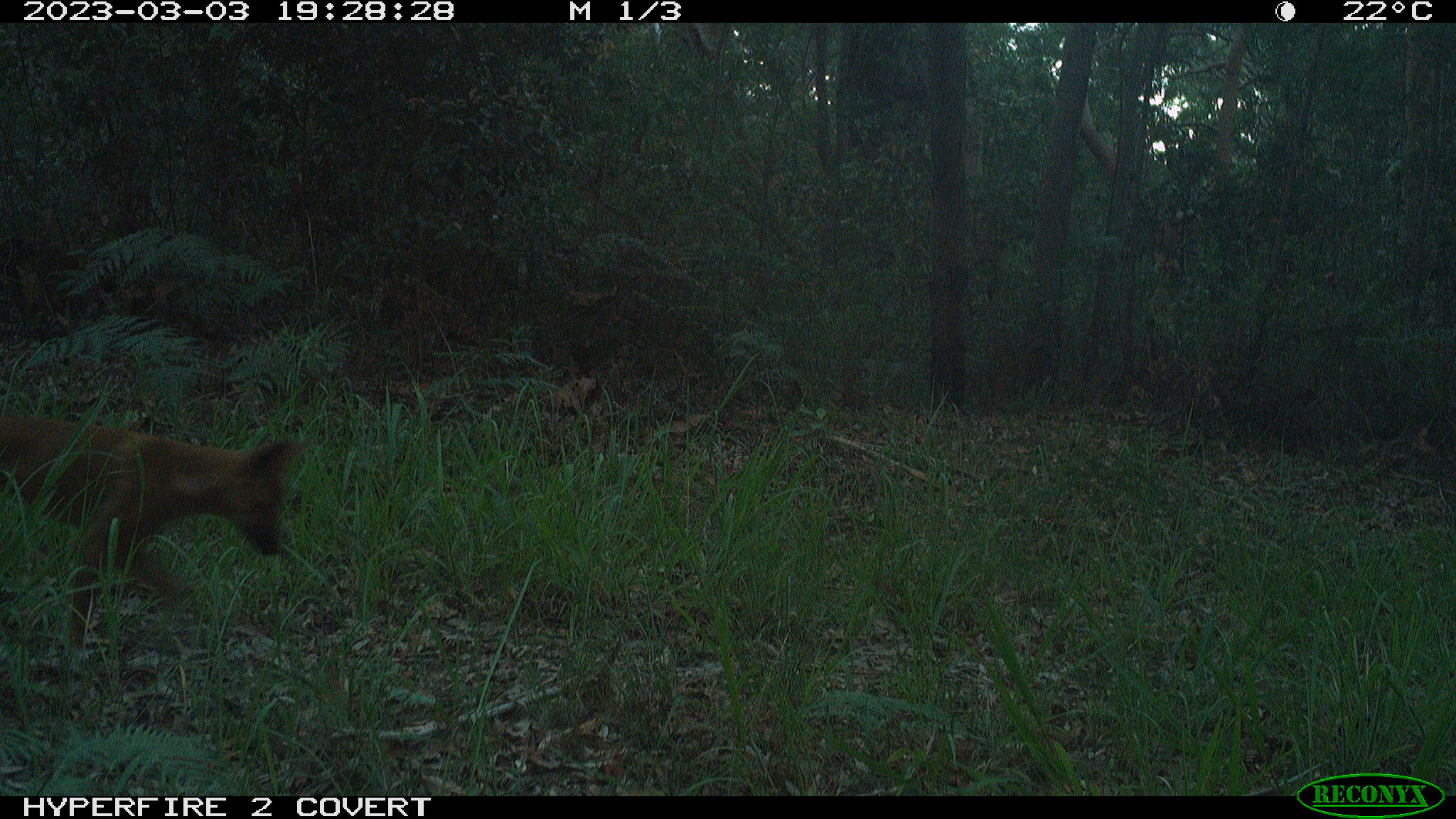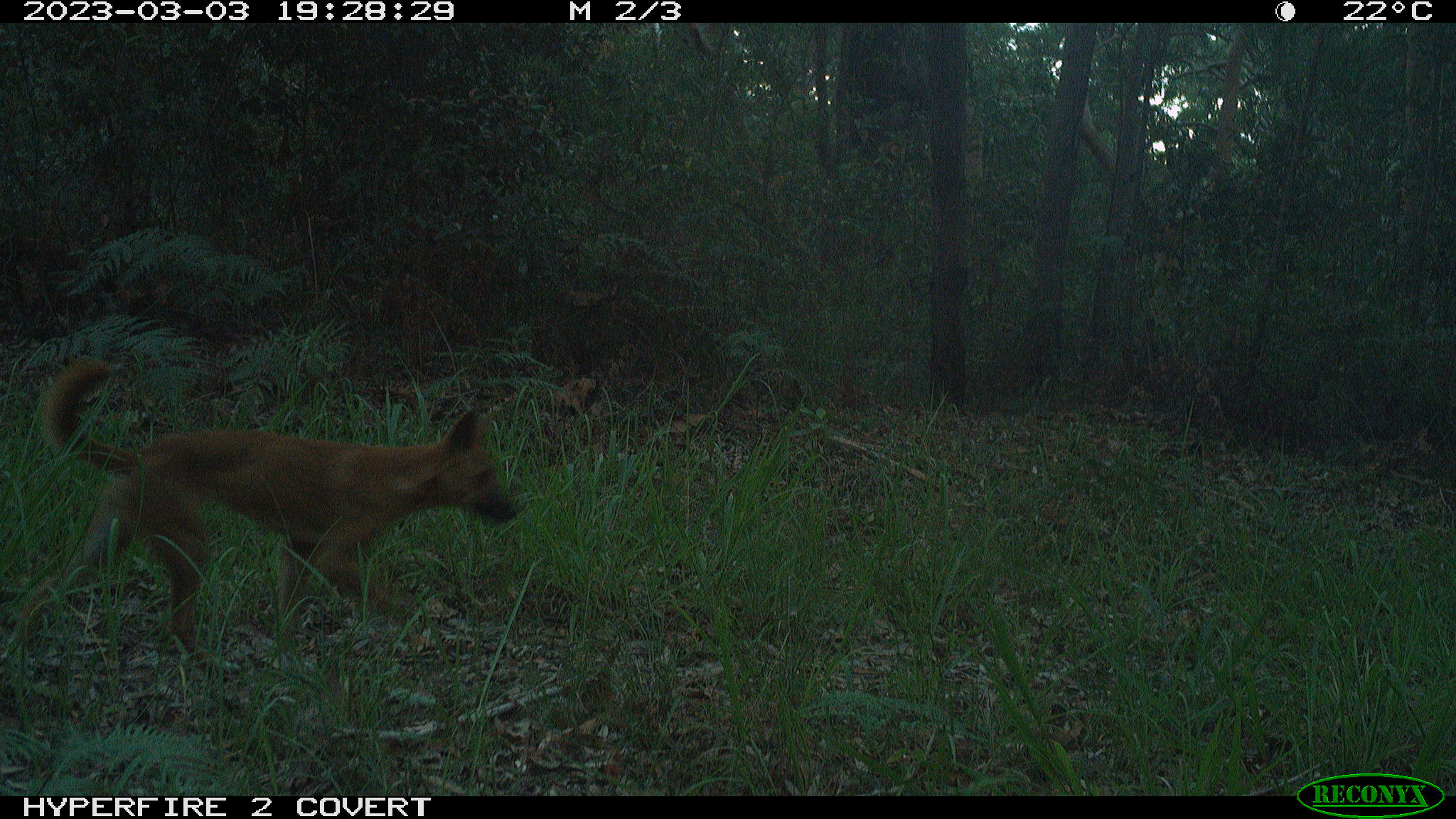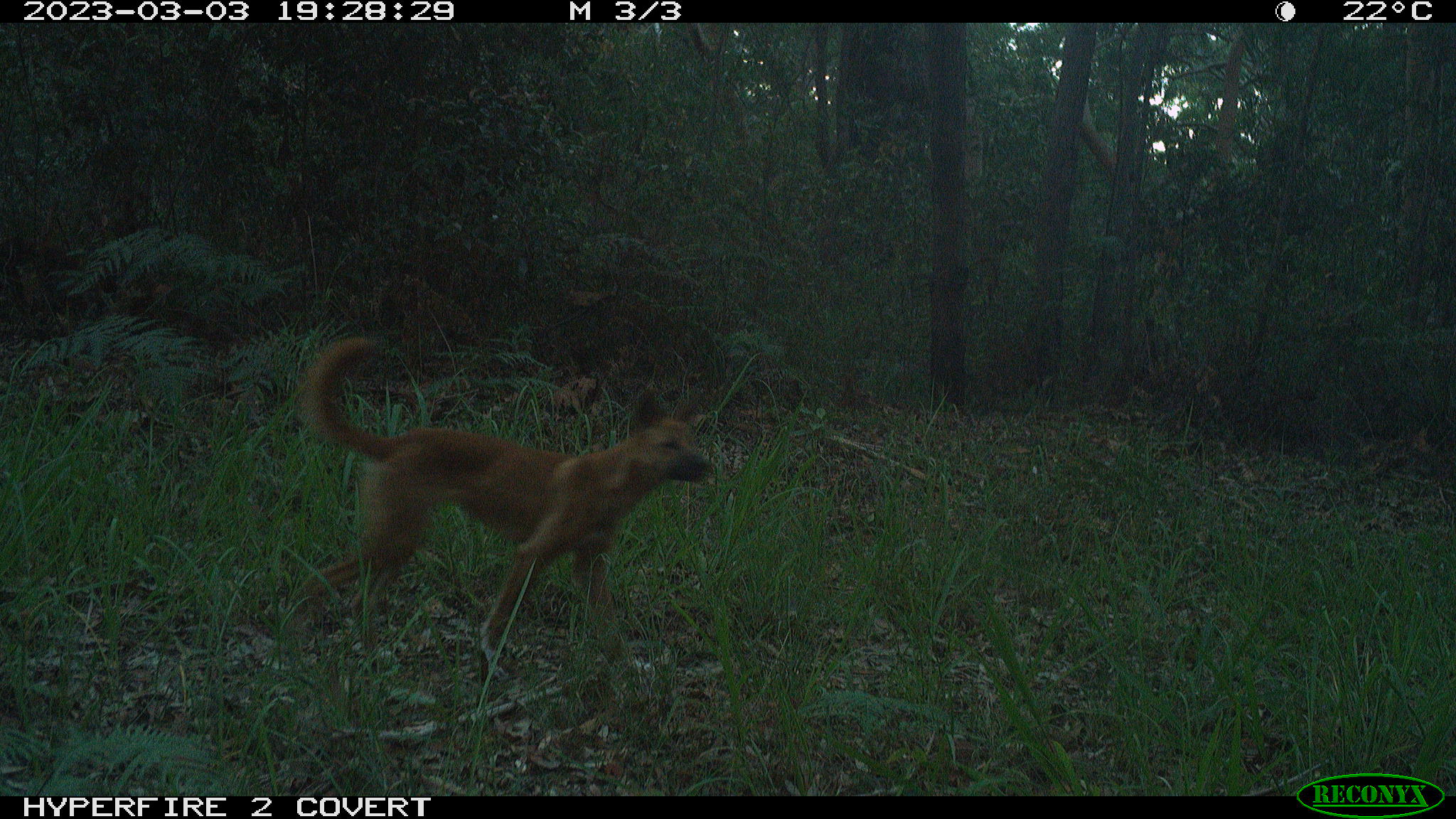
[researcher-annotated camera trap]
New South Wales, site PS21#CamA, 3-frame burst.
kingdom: Animalia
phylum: Chordata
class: Mammalia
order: Carnivora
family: Canidae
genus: Canis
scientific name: Canis familiaris dingo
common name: dingo